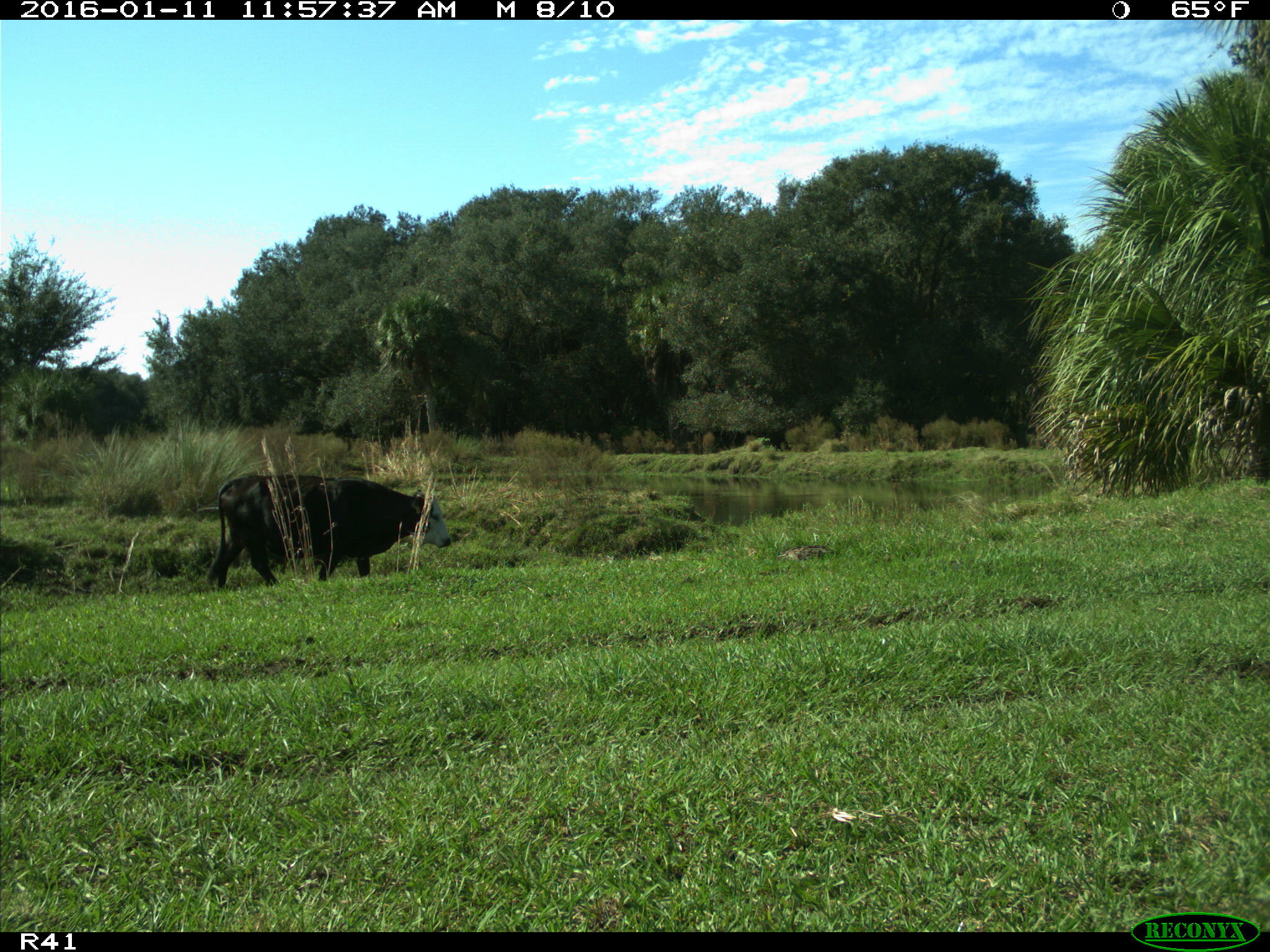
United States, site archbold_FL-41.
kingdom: Animalia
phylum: Chordata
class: Mammalia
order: Artiodactyla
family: Bovidae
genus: Bos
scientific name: Bos taurus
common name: domestic cow